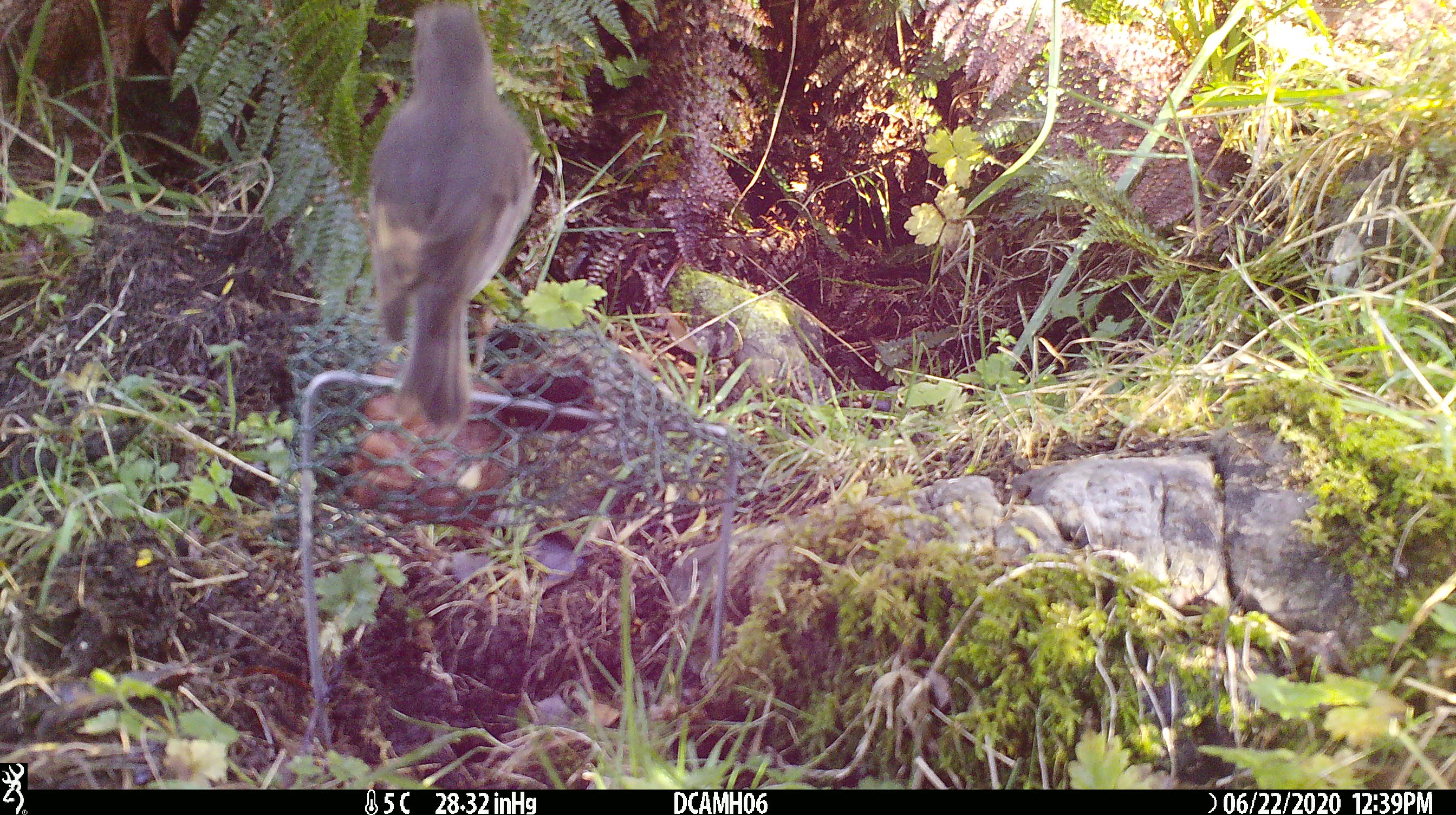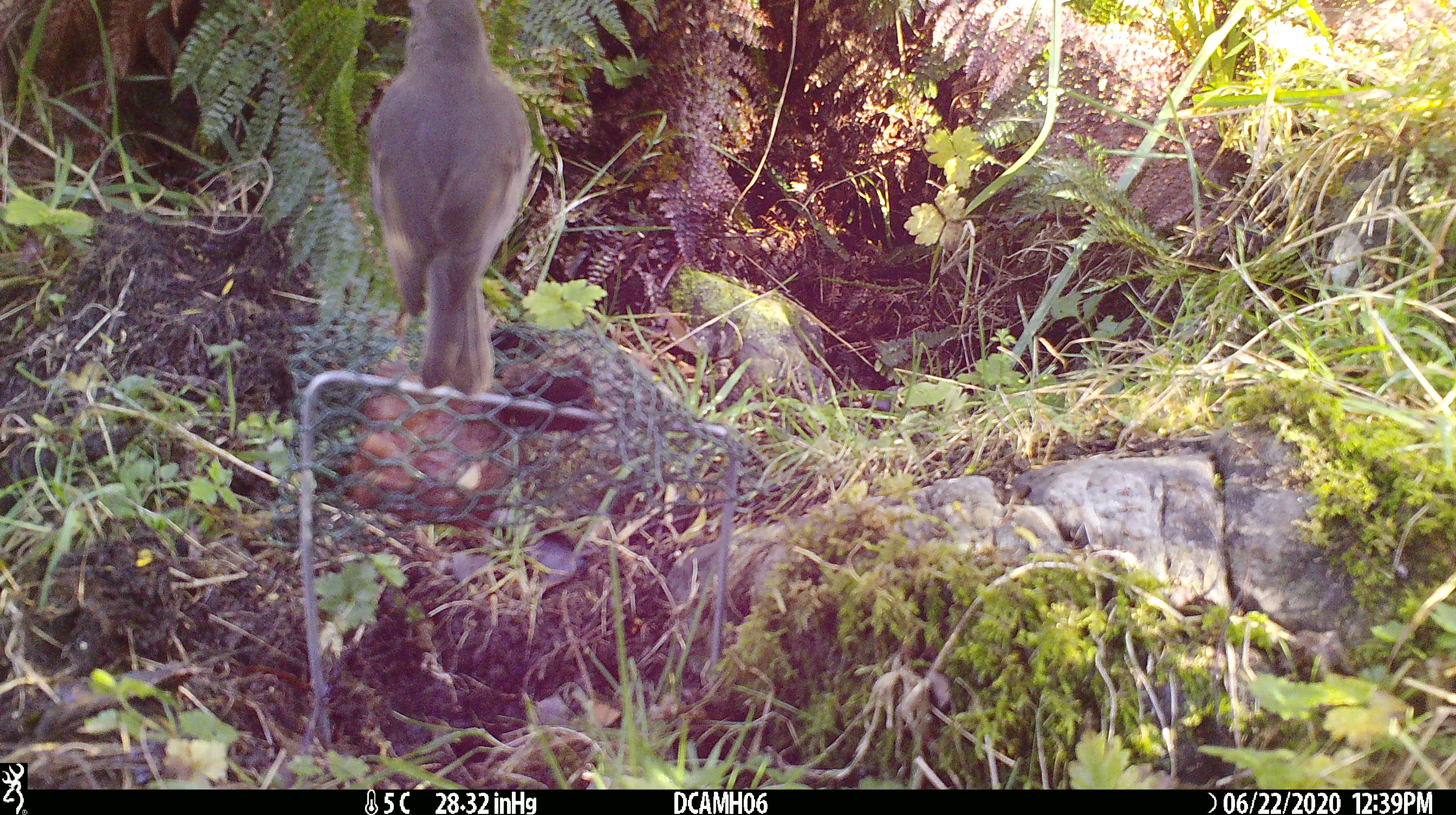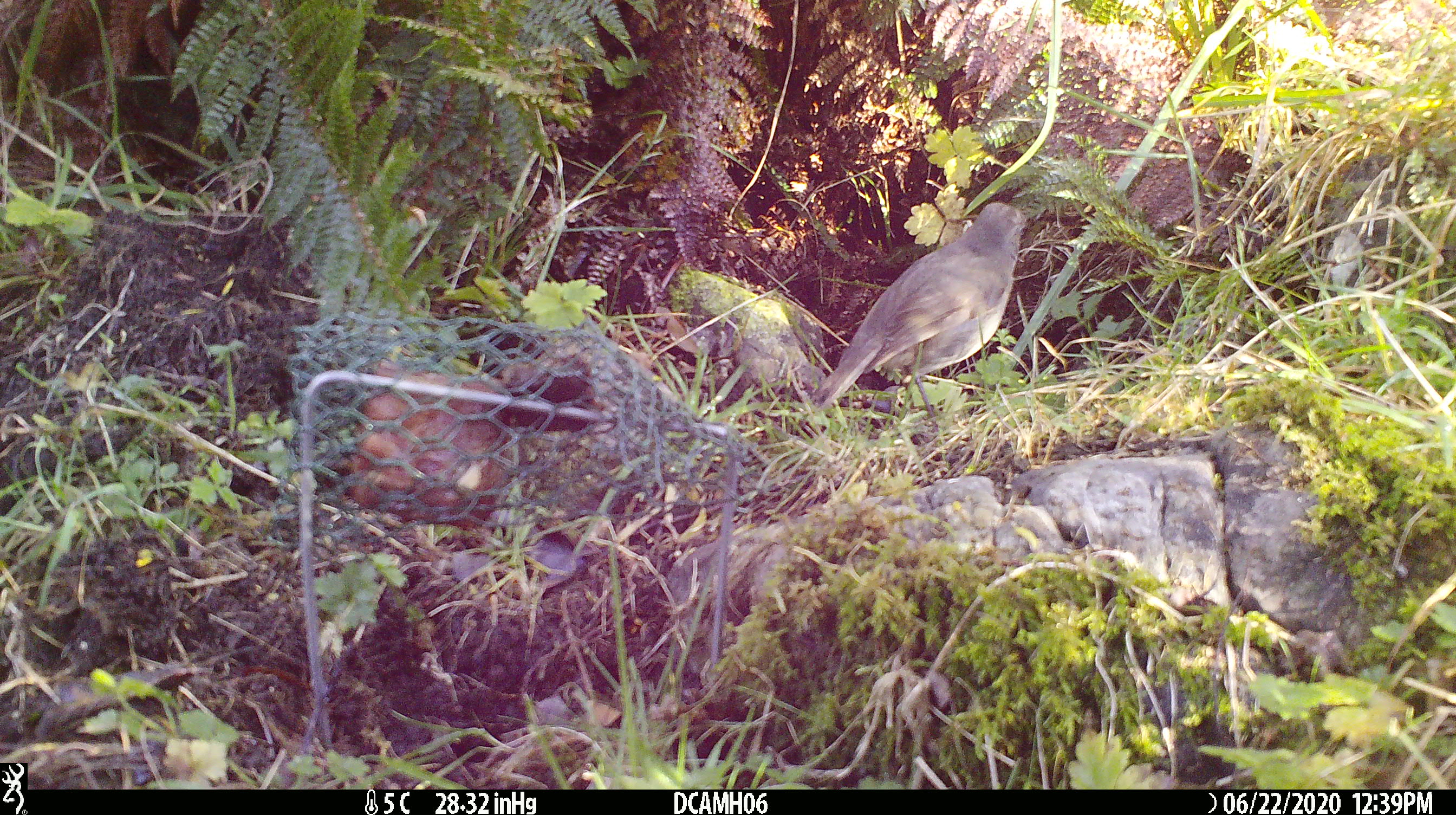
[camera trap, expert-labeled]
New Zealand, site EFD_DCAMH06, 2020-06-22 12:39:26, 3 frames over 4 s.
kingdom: Animalia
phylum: Chordata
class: Aves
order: Passeriformes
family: Petroicidae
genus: Petroica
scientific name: Petroica australis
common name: new zealand robin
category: robin